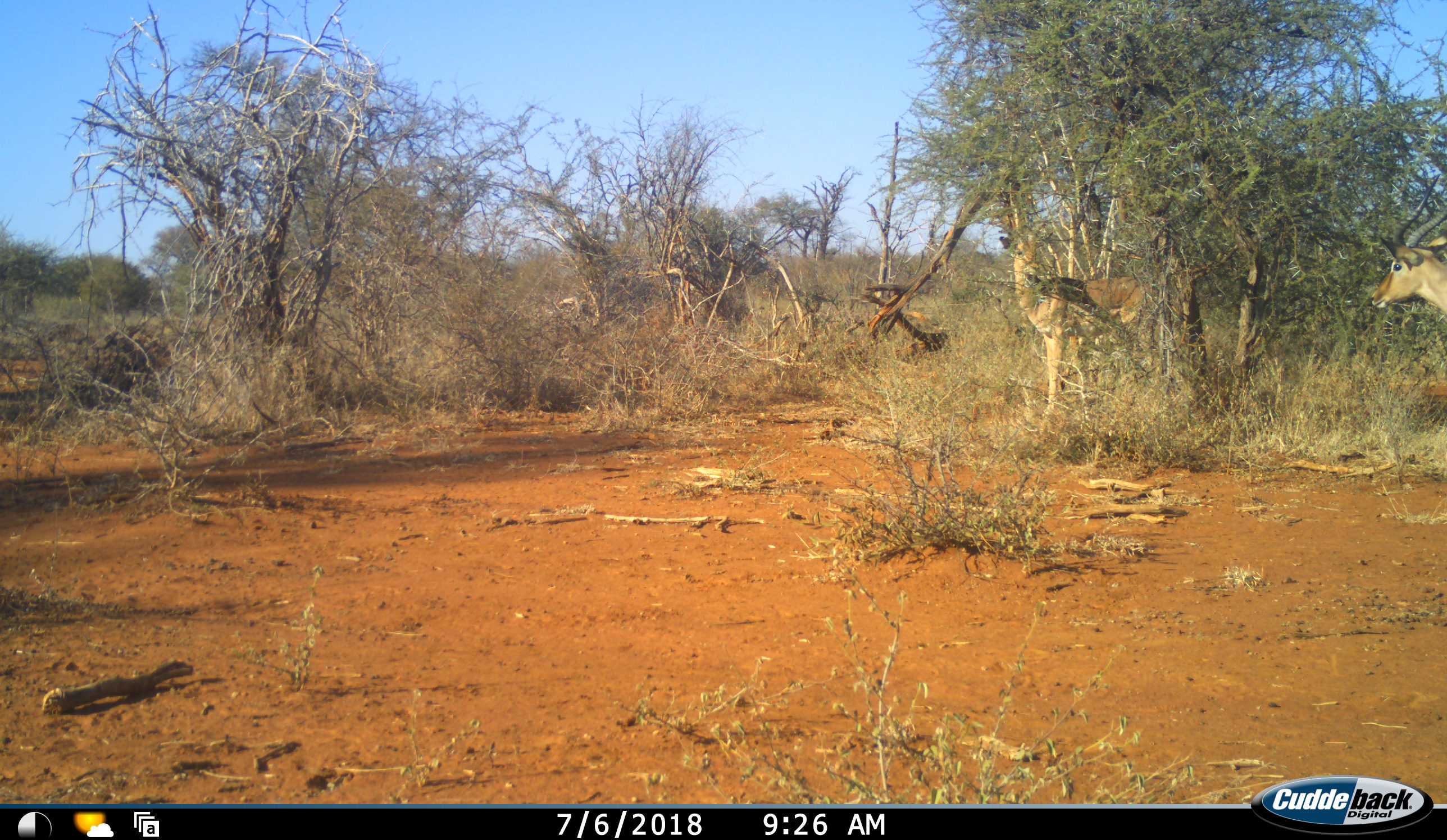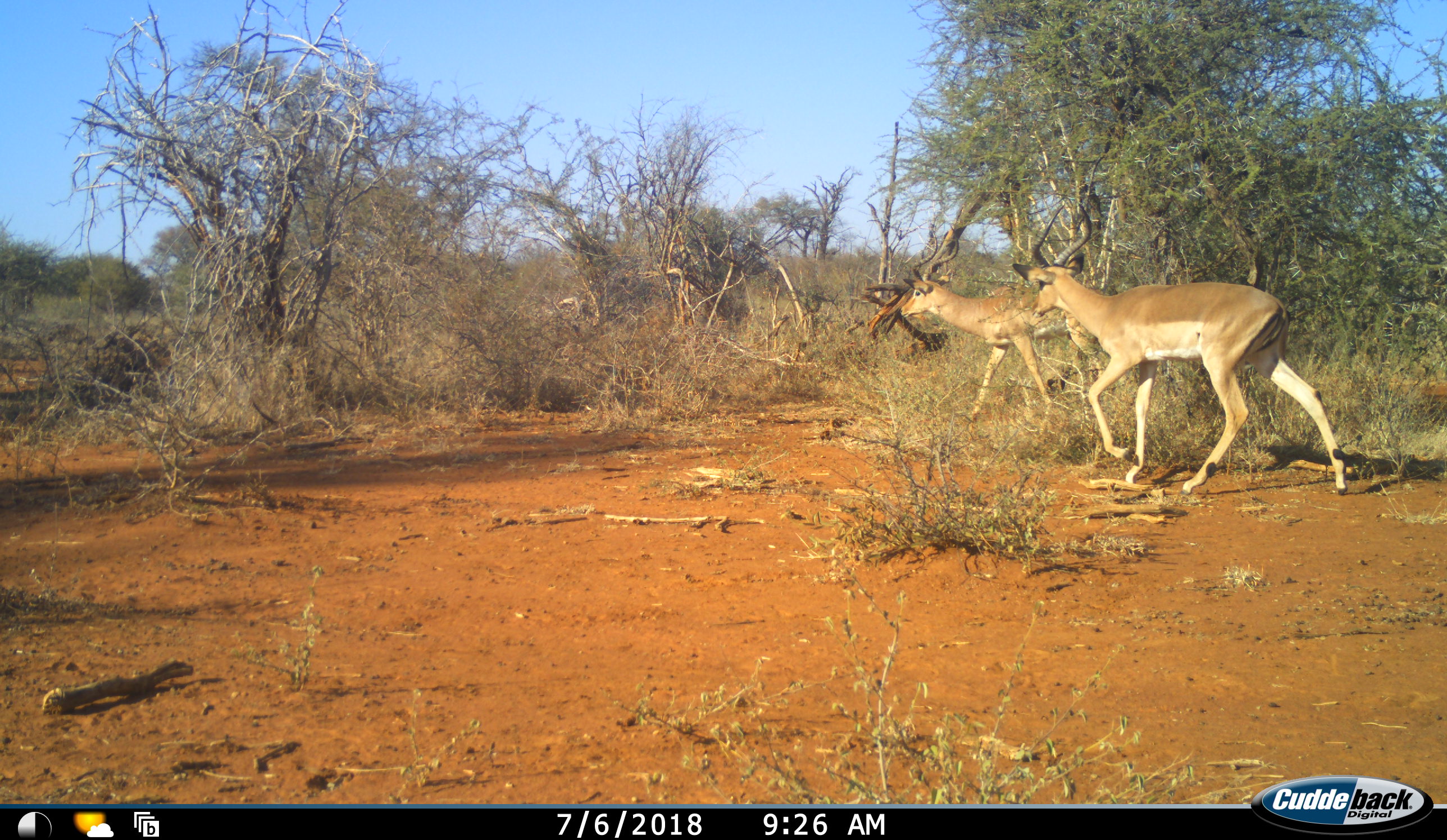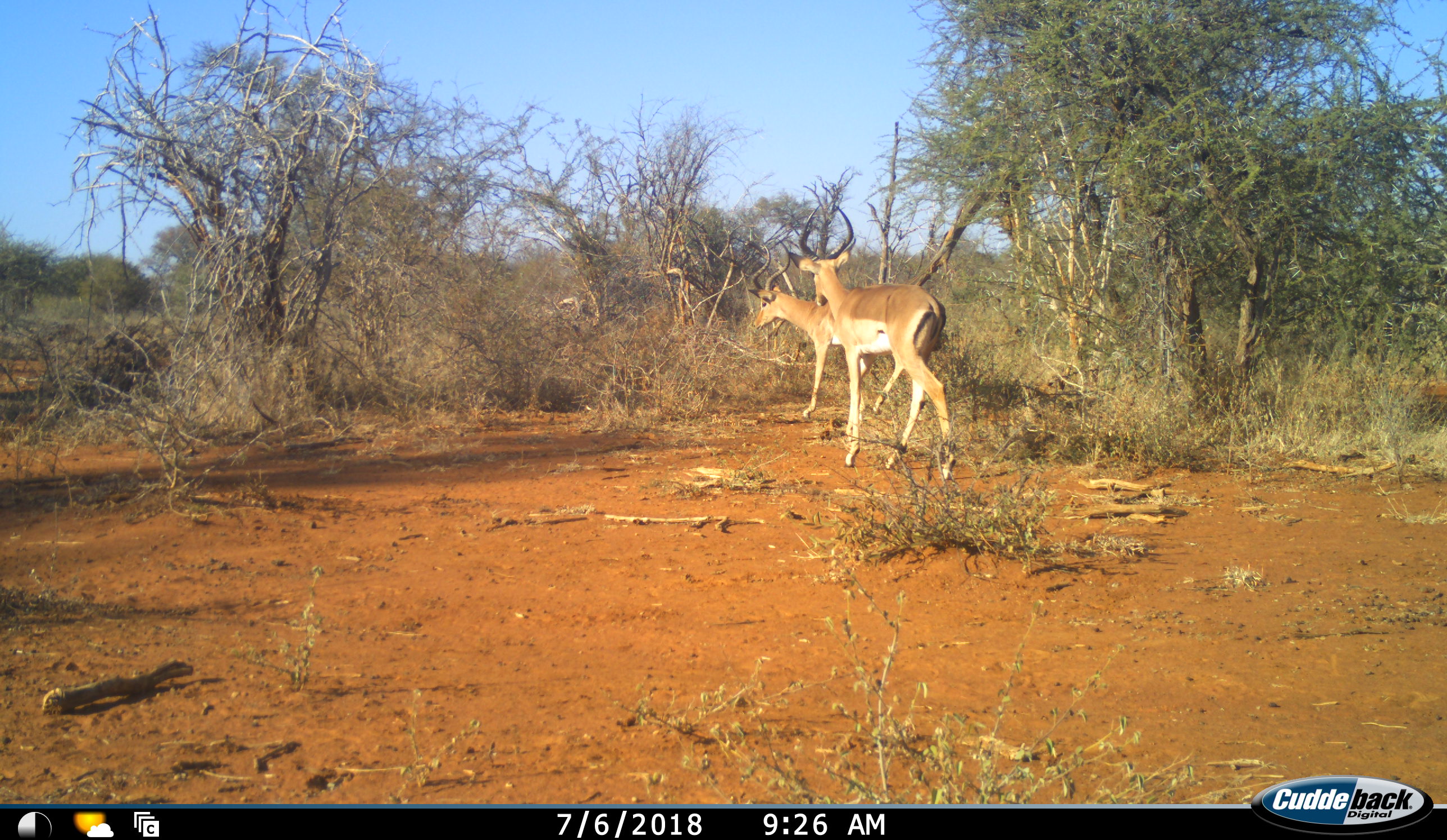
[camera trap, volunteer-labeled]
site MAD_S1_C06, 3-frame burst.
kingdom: Animalia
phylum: Chordata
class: Mammalia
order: Artiodactyla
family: Bovidae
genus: Aepyceros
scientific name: Aepyceros melampus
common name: impala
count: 2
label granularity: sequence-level